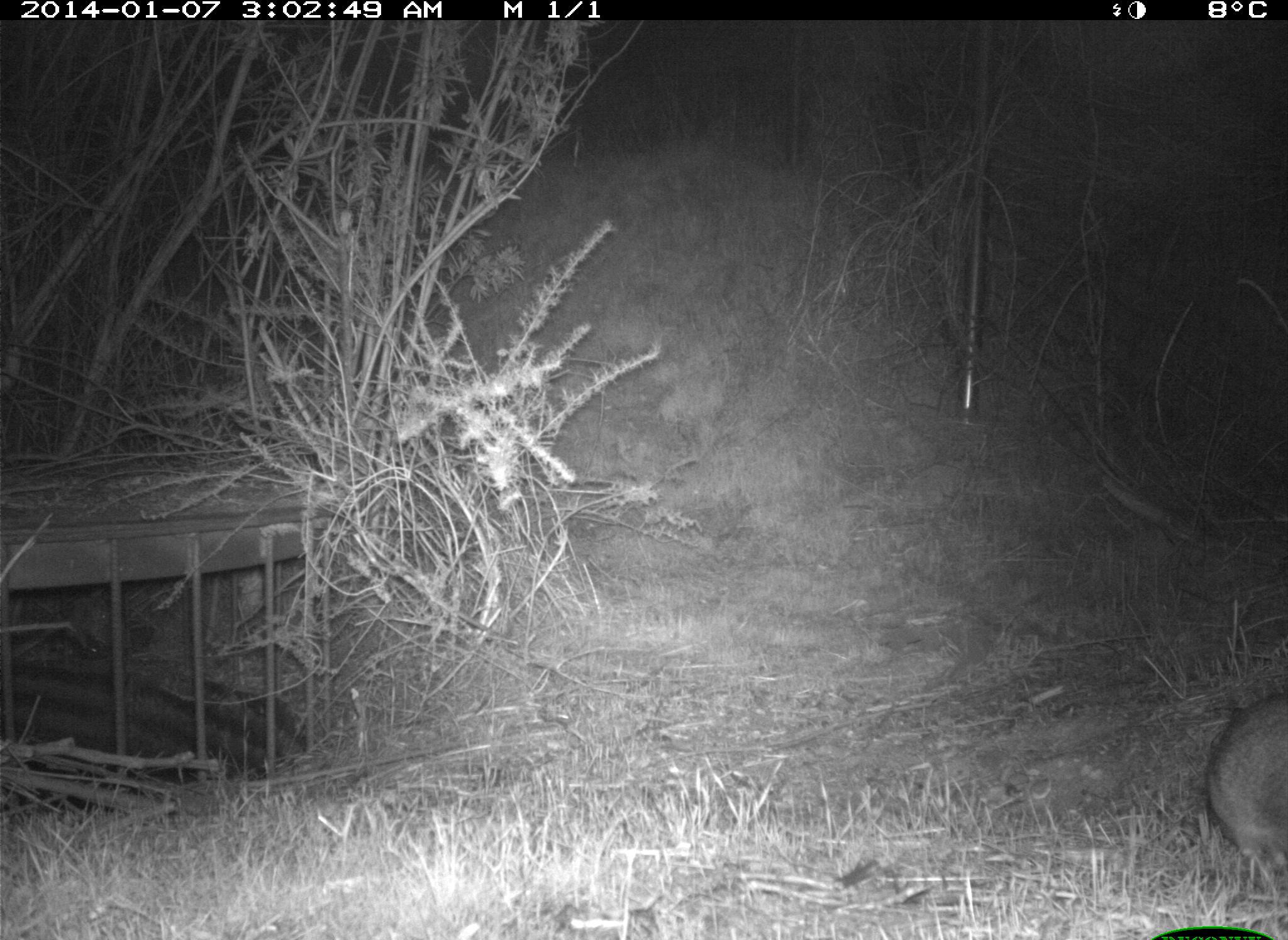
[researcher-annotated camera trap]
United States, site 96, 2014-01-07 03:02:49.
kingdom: Animalia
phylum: Chordata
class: Mammalia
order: Lagomorpha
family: Leporidae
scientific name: Leporidae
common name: rabbits and hares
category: rabbit